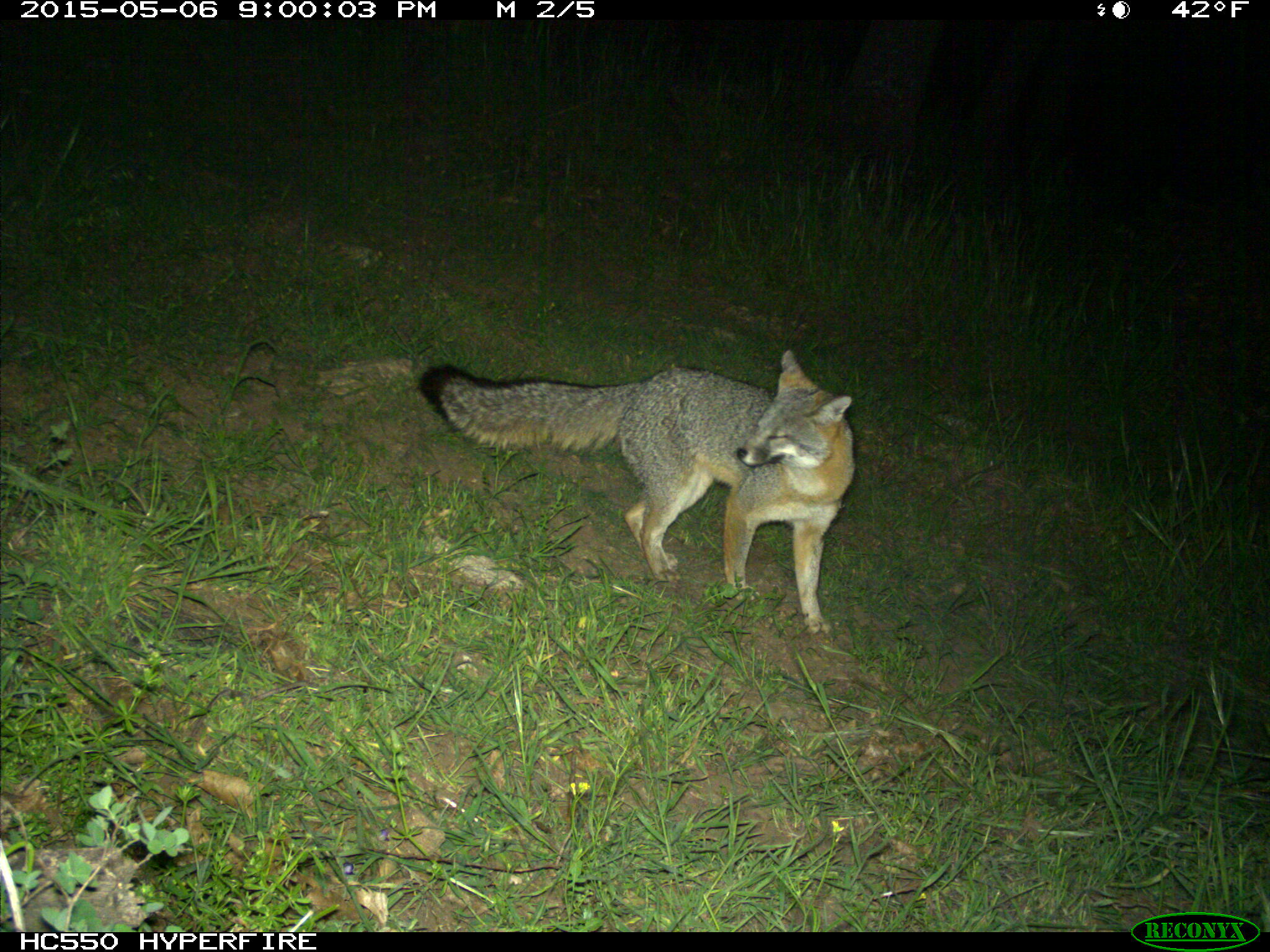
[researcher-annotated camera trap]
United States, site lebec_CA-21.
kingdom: Animalia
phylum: Chordata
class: Mammalia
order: Carnivora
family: Canidae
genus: Urocyon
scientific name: Urocyon cinereoargenteus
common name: gray fox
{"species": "Urocyon cinereoargenteus (gray fox)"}